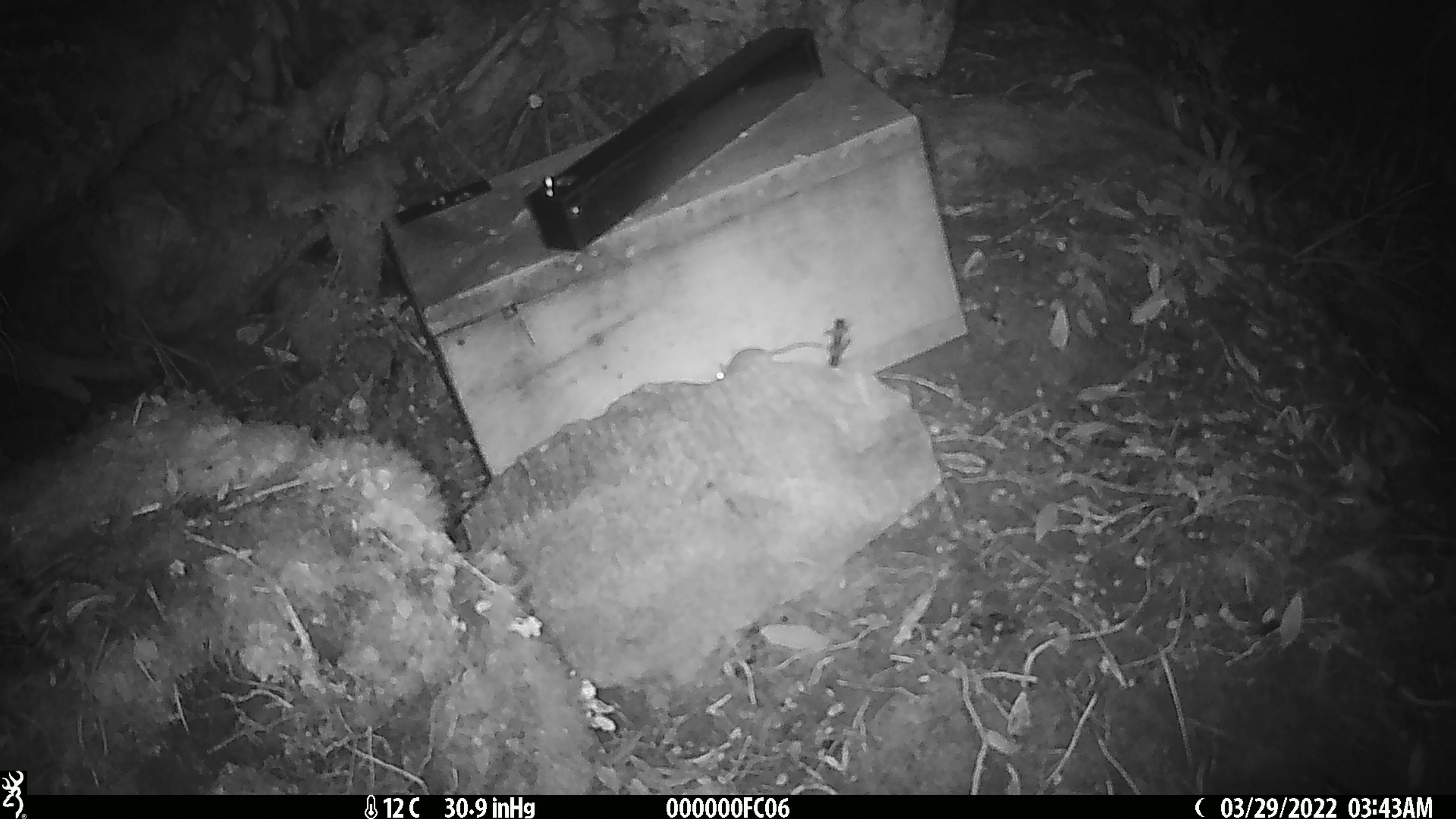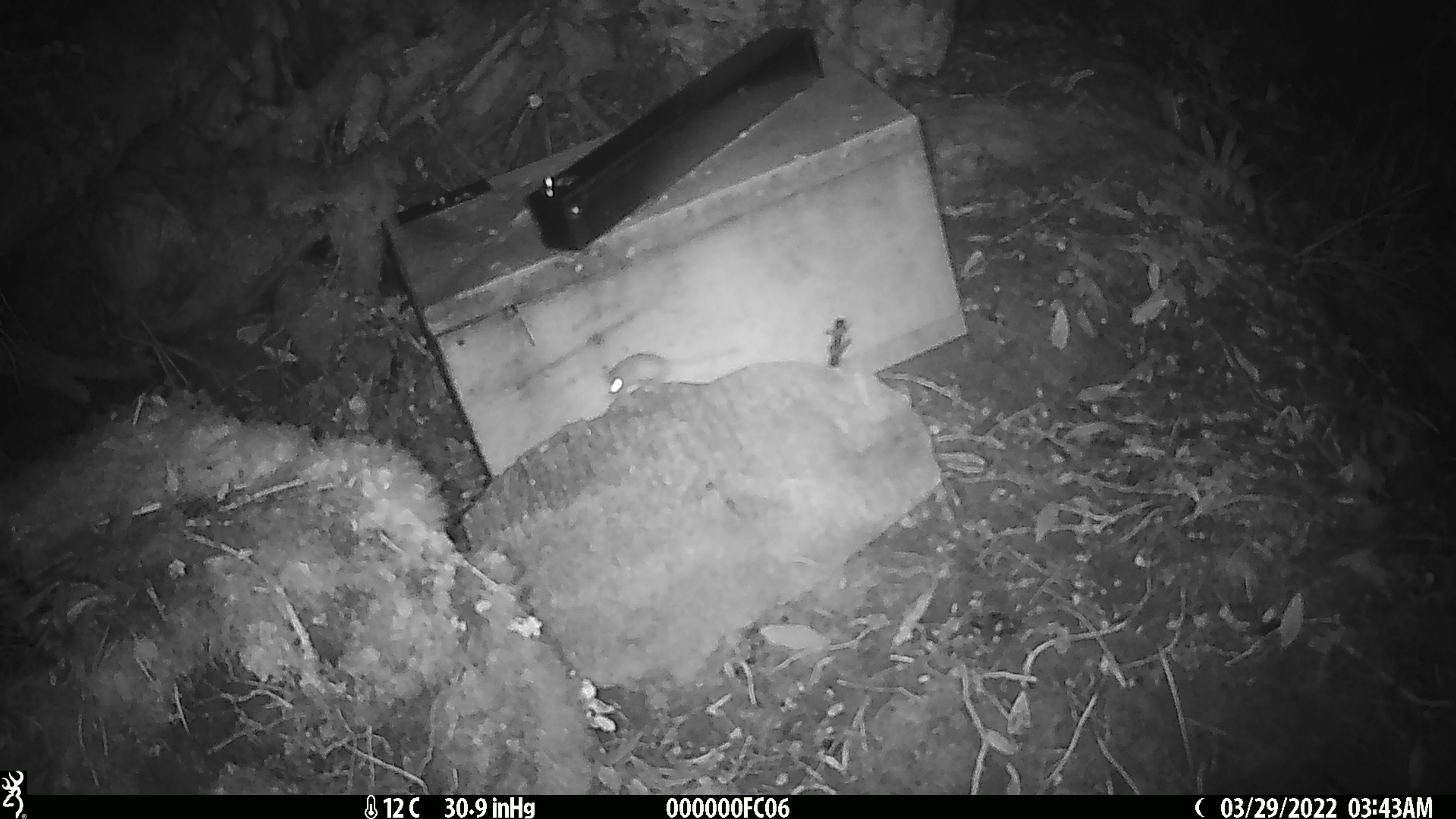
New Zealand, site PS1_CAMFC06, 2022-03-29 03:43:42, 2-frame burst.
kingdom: Animalia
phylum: Chordata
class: Mammalia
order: Rodentia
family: Muridae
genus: Mus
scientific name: Mus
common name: mouse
Mouse (Mus).